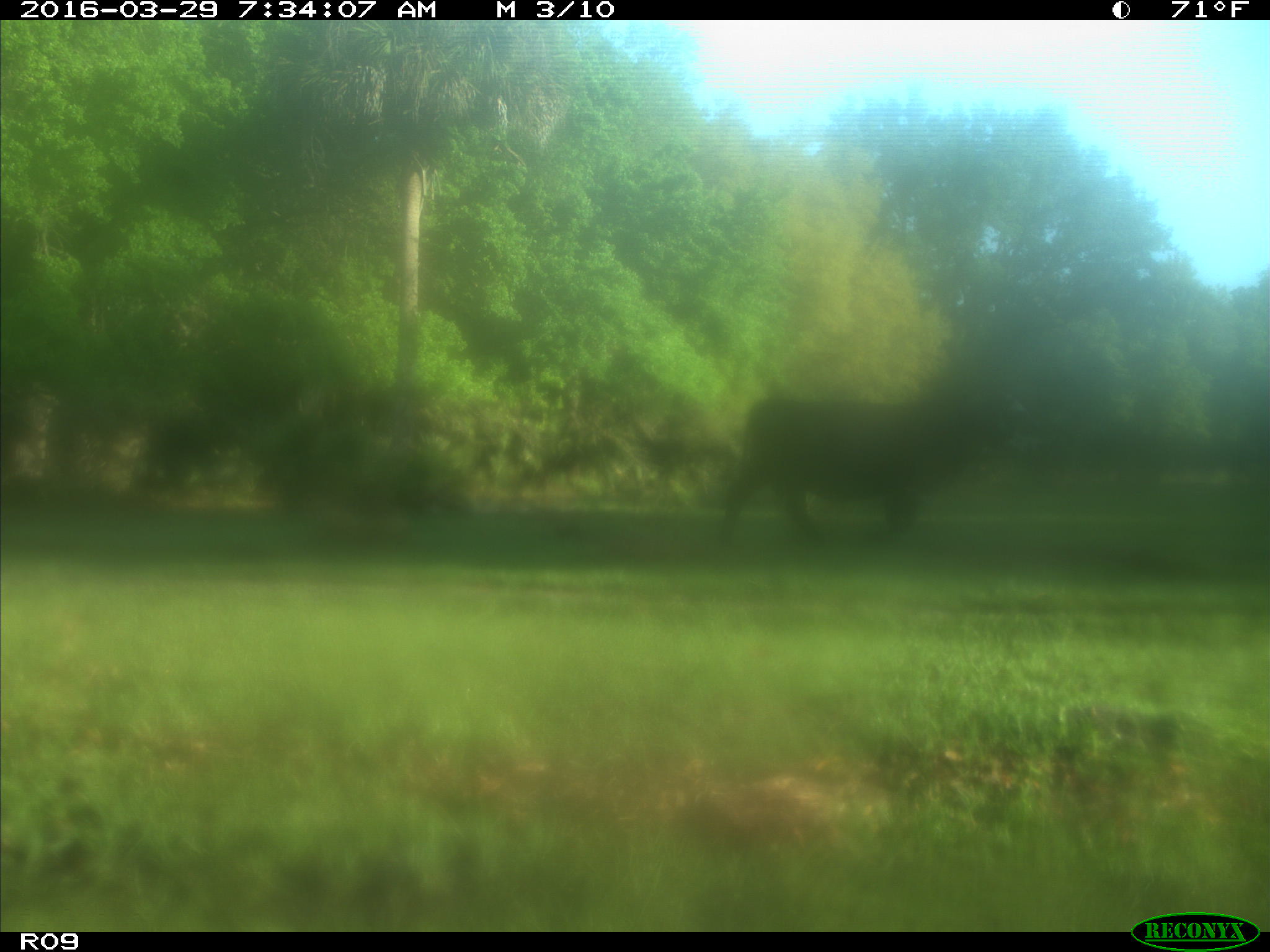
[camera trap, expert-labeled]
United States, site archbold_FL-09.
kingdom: Animalia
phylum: Chordata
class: Mammalia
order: Artiodactyla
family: Bovidae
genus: Bos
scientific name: Bos taurus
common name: domestic cow